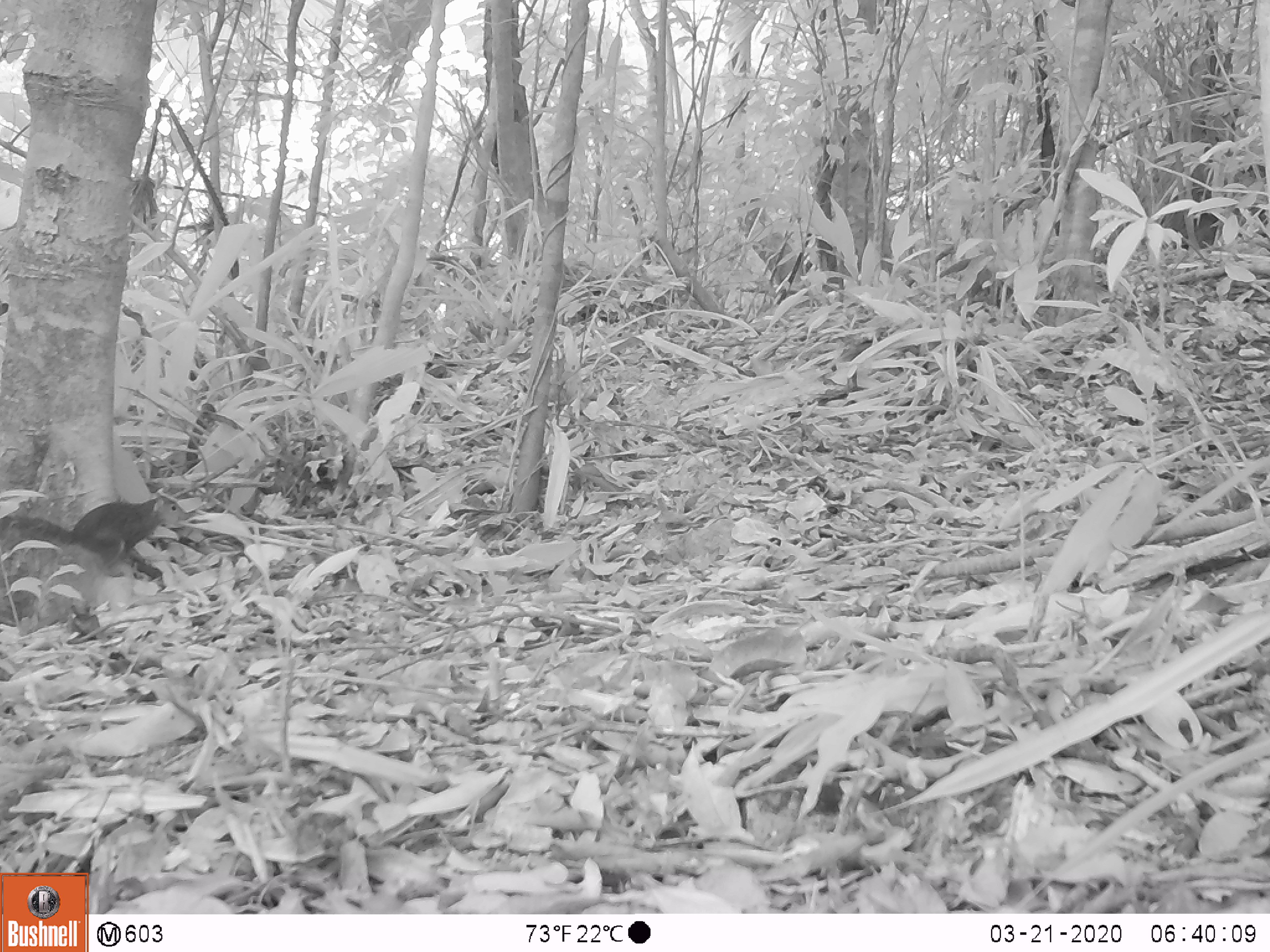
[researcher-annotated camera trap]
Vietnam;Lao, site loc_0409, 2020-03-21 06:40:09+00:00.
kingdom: Animalia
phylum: Chordata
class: Mammalia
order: Rodentia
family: Sciuridae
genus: Dremomys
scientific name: Dremomys rufigenis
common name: red-cheeked squirrel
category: red cheeked squirrel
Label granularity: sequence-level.